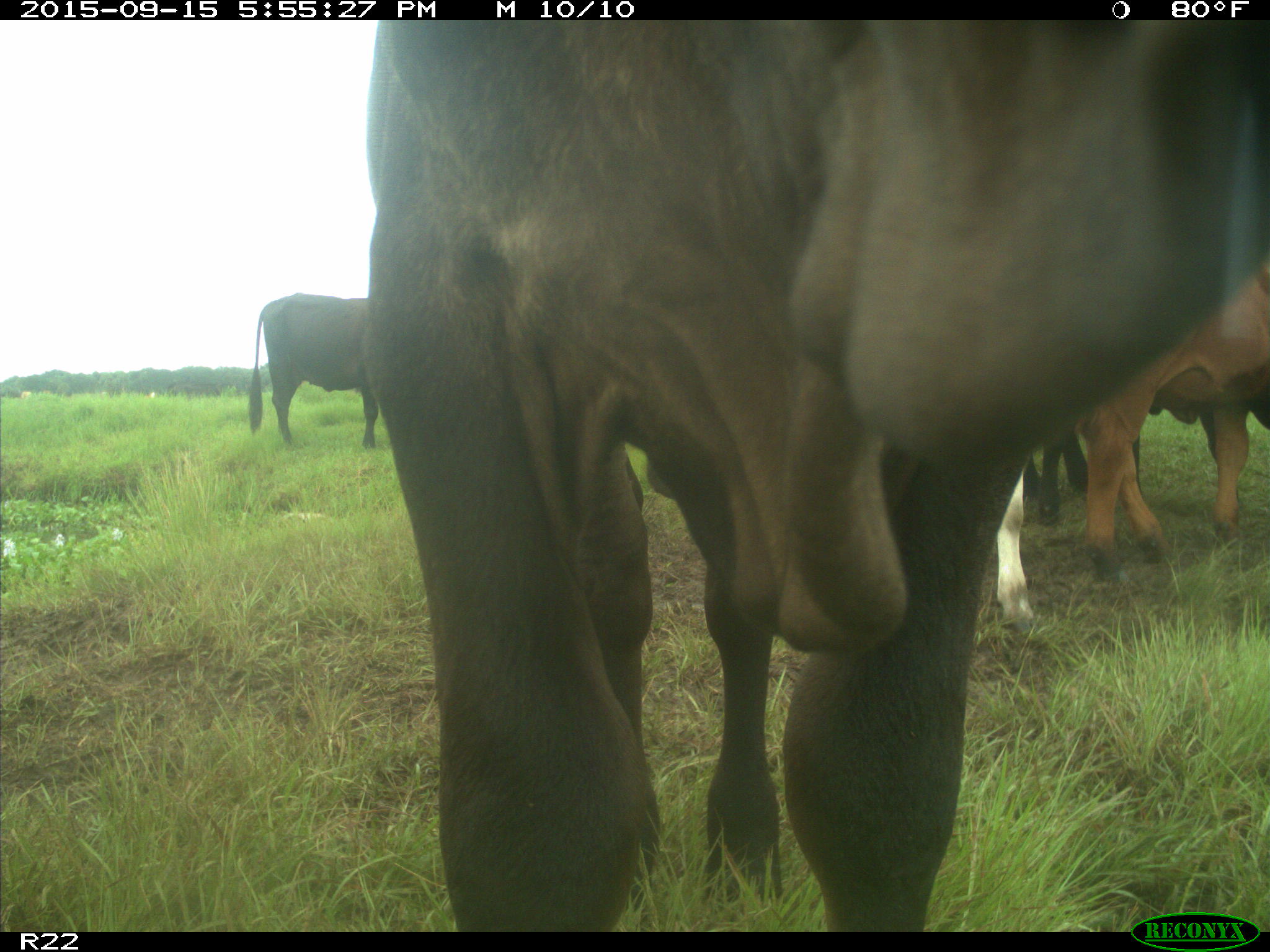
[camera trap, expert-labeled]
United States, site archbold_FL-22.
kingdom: Animalia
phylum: Chordata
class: Mammalia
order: Artiodactyla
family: Bovidae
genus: Bos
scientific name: Bos taurus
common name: domestic cow